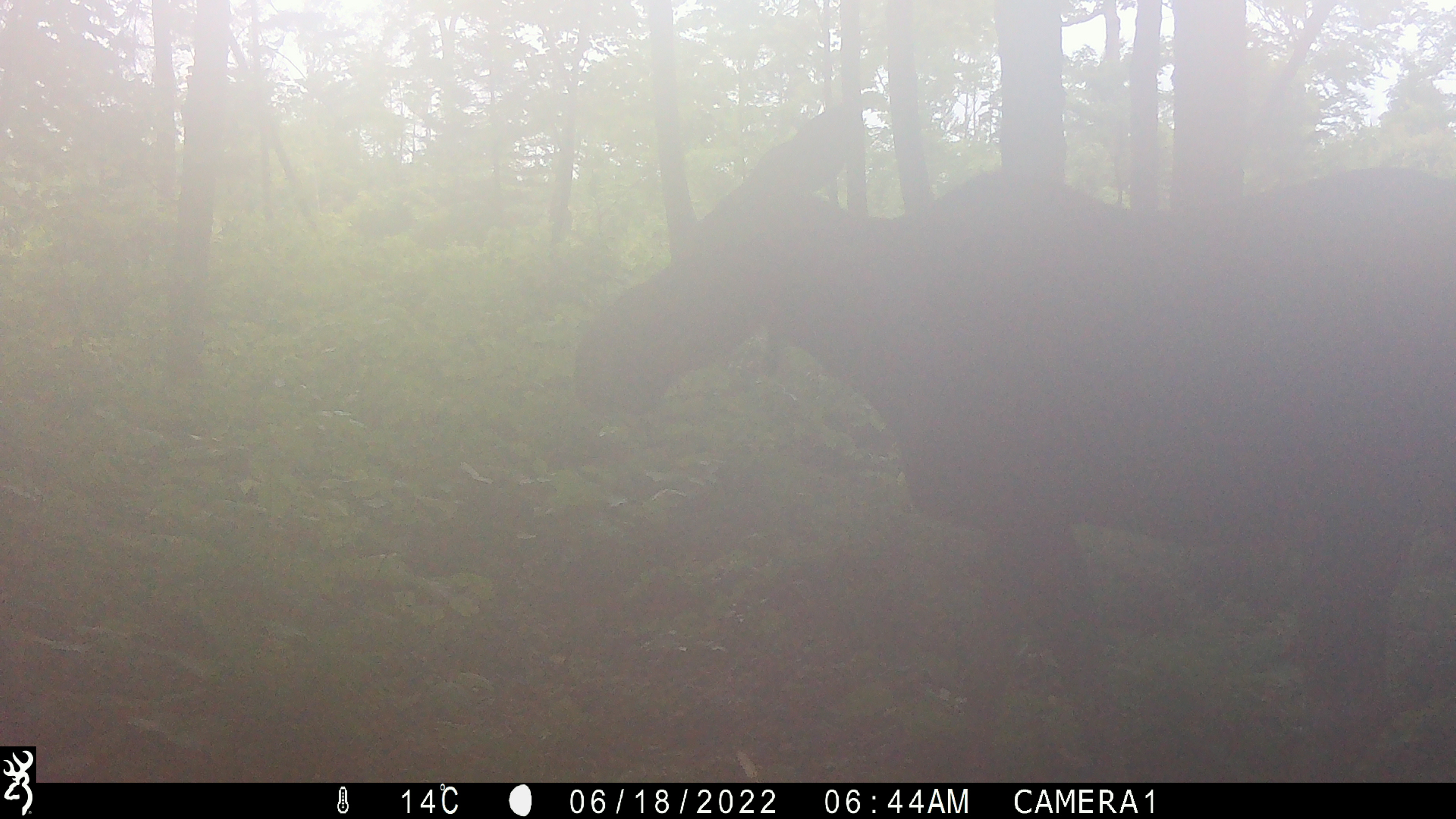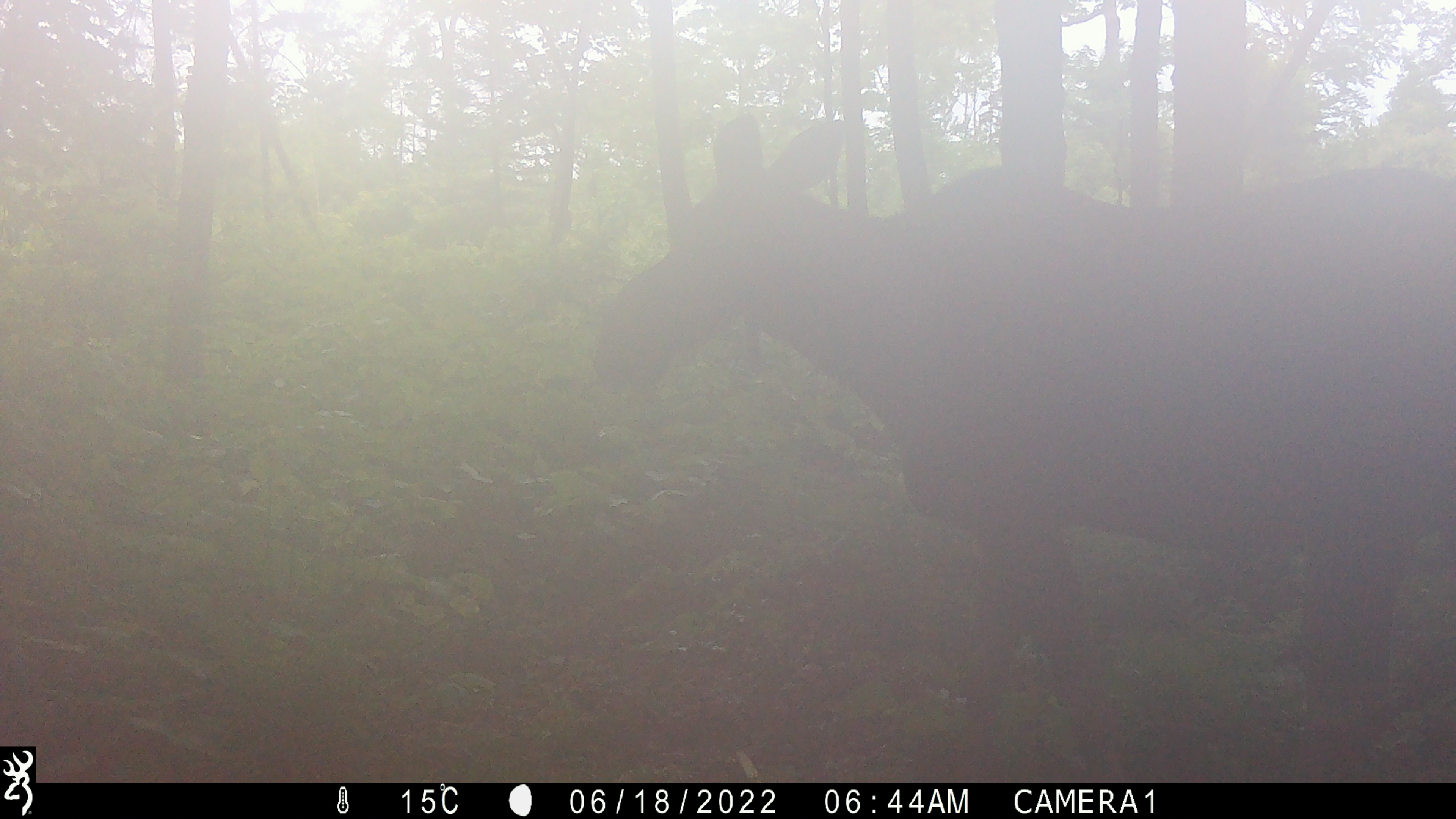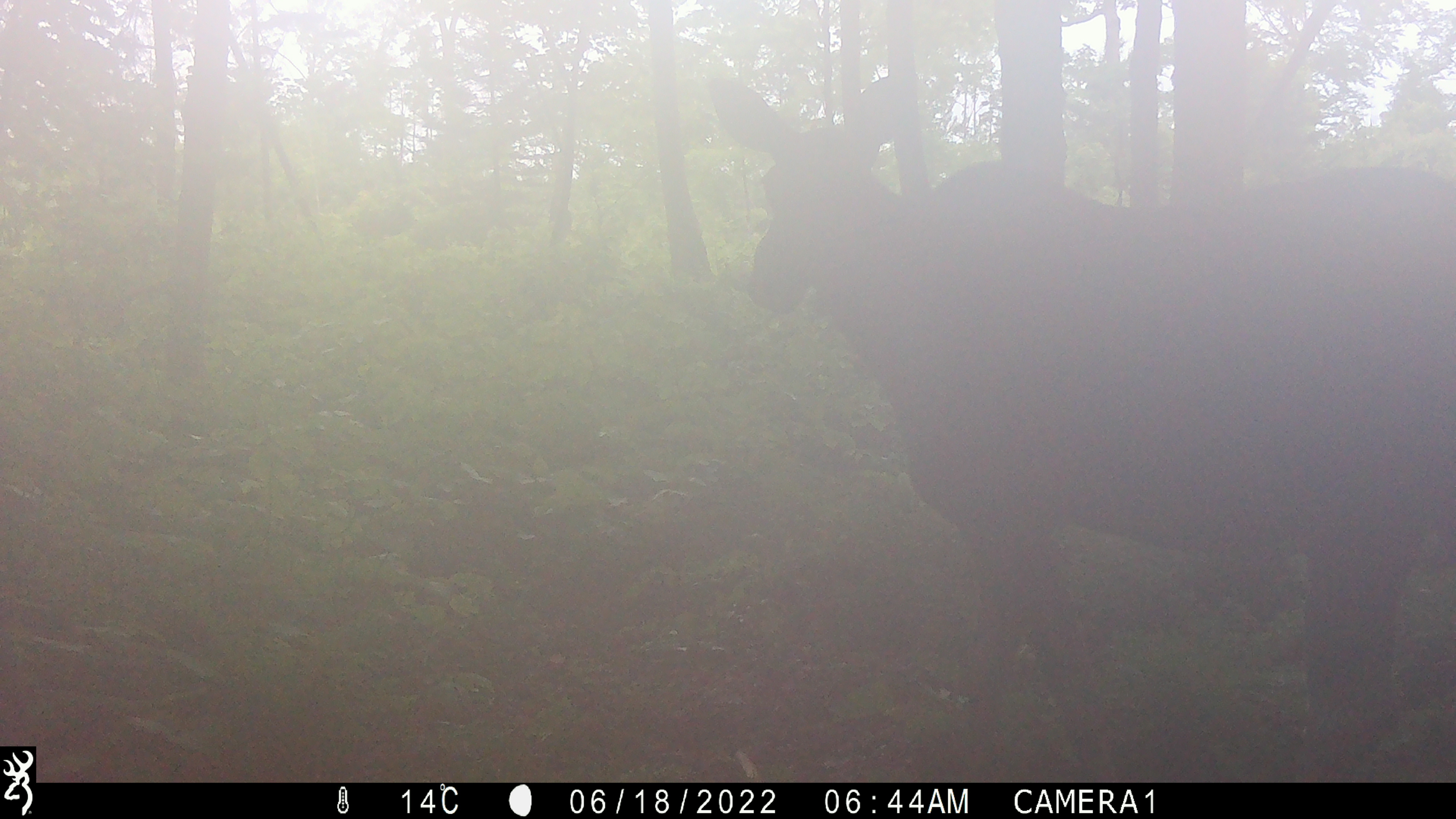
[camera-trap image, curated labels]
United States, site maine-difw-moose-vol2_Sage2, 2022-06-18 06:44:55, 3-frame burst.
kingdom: Animalia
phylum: Chordata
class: Mammalia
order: Artiodactyla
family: Cervidae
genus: Alces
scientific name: Alces alces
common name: moose